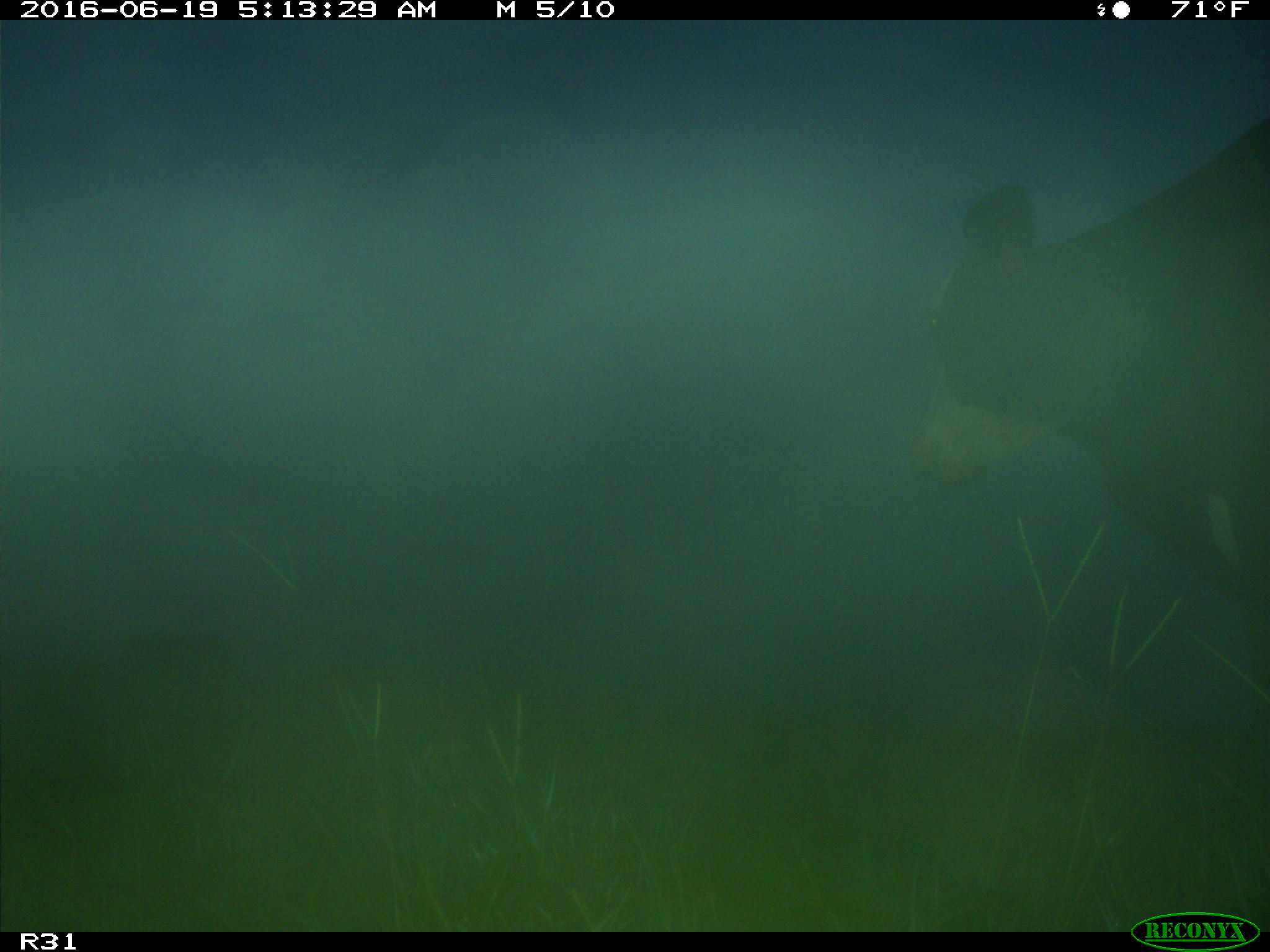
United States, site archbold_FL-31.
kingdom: Animalia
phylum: Chordata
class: Mammalia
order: Artiodactyla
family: Bovidae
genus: Bos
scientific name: Bos taurus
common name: domestic cow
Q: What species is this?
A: Bos taurus (domestic cow).